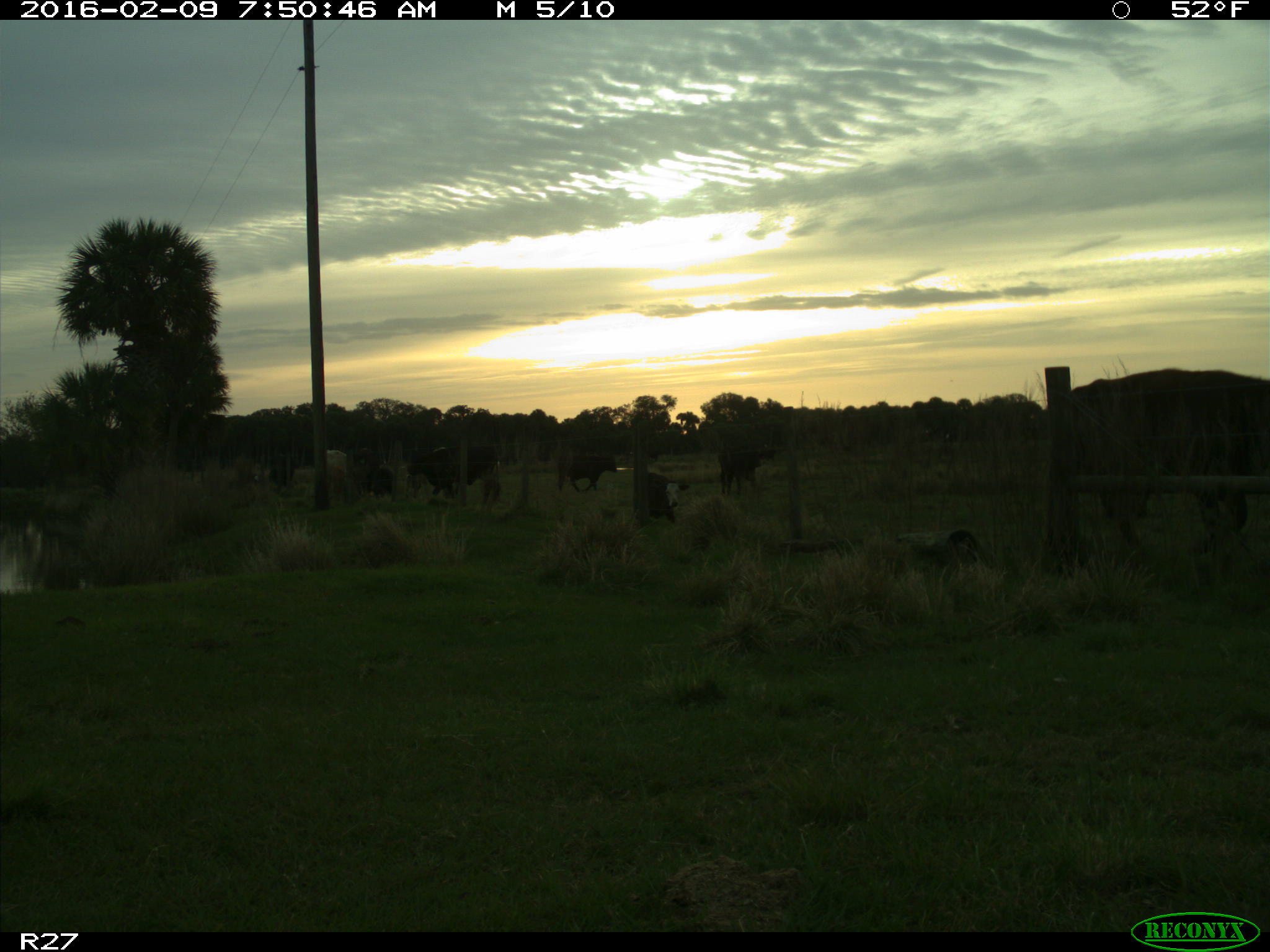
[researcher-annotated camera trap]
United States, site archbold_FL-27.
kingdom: Animalia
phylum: Chordata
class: Mammalia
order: Artiodactyla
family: Bovidae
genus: Bos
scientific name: Bos taurus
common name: domestic cow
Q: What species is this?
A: Bos taurus (domestic cow).